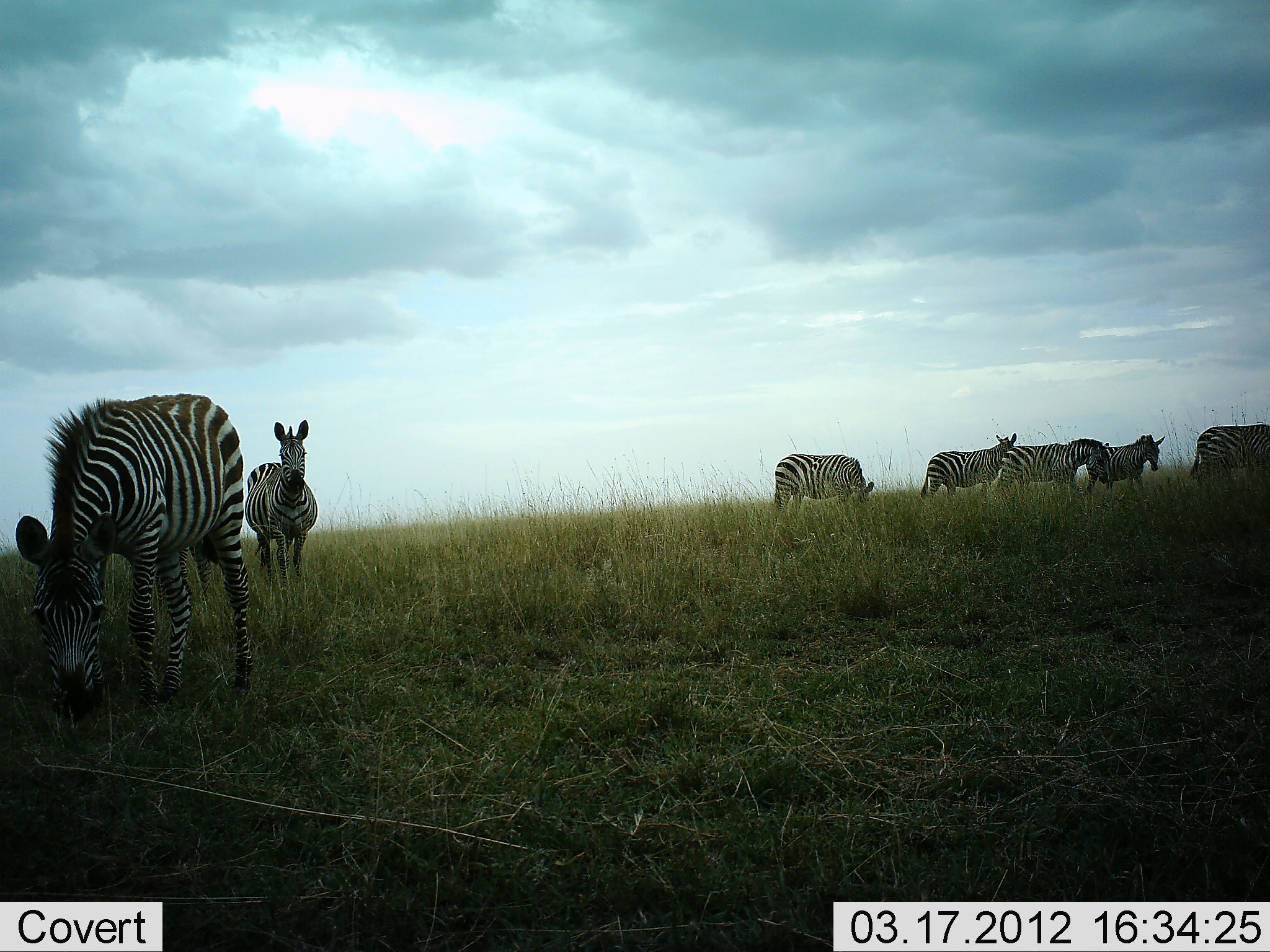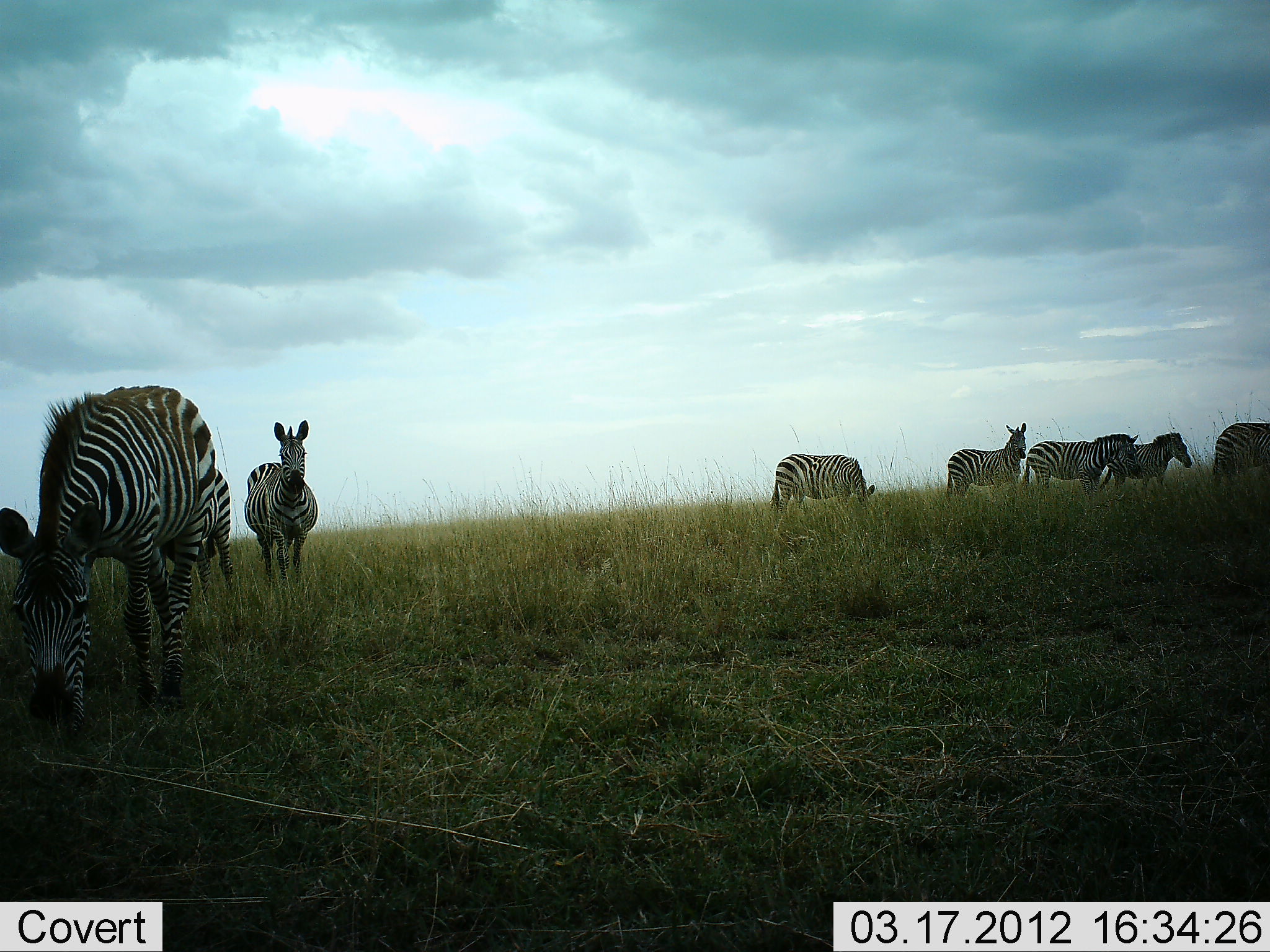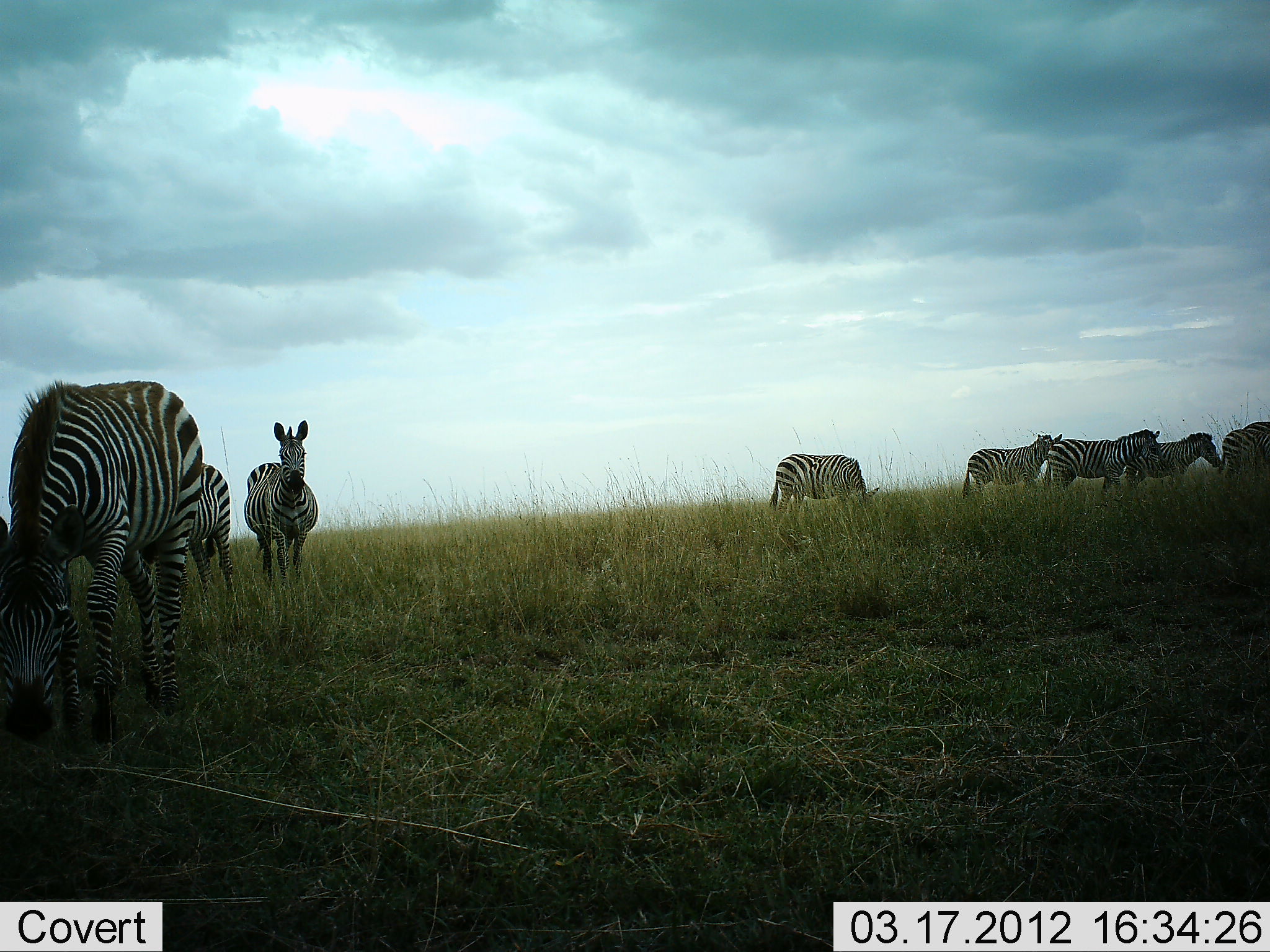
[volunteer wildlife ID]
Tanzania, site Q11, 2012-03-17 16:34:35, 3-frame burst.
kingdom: Animalia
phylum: Chordata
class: Mammalia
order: Perissodactyla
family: Equidae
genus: Equus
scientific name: Equus quagga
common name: plains zebra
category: zebra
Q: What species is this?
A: Zebra (plains zebra) (Equus quagga).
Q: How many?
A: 8.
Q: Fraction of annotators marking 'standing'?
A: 72%.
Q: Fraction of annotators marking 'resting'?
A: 6%.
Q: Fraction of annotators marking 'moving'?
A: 67%.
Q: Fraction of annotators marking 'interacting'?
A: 0%.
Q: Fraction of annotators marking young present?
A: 0%.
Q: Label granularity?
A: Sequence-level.